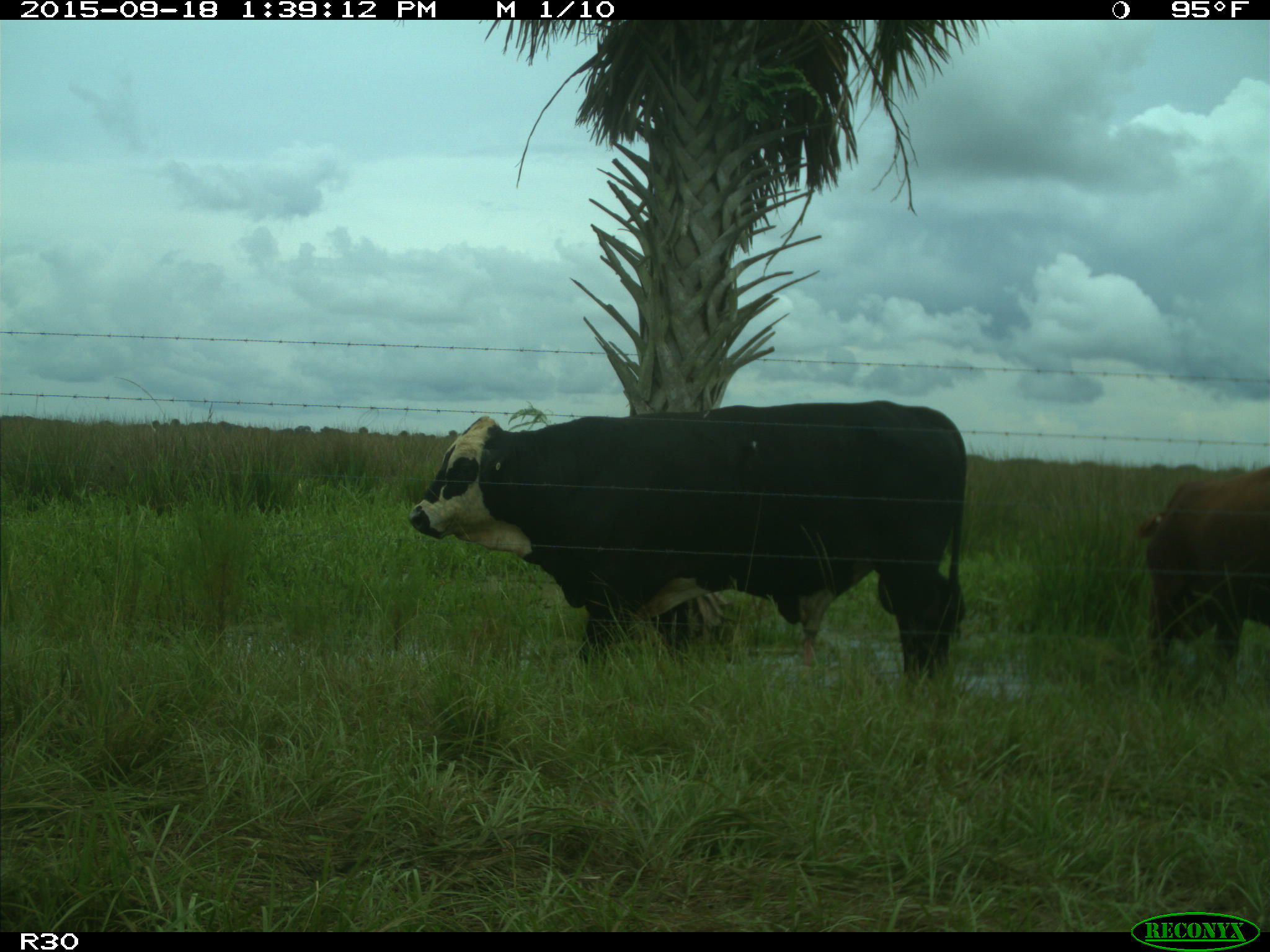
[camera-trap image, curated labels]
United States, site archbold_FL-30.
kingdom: Animalia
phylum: Chordata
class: Mammalia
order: Artiodactyla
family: Bovidae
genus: Bos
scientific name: Bos taurus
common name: domestic cow